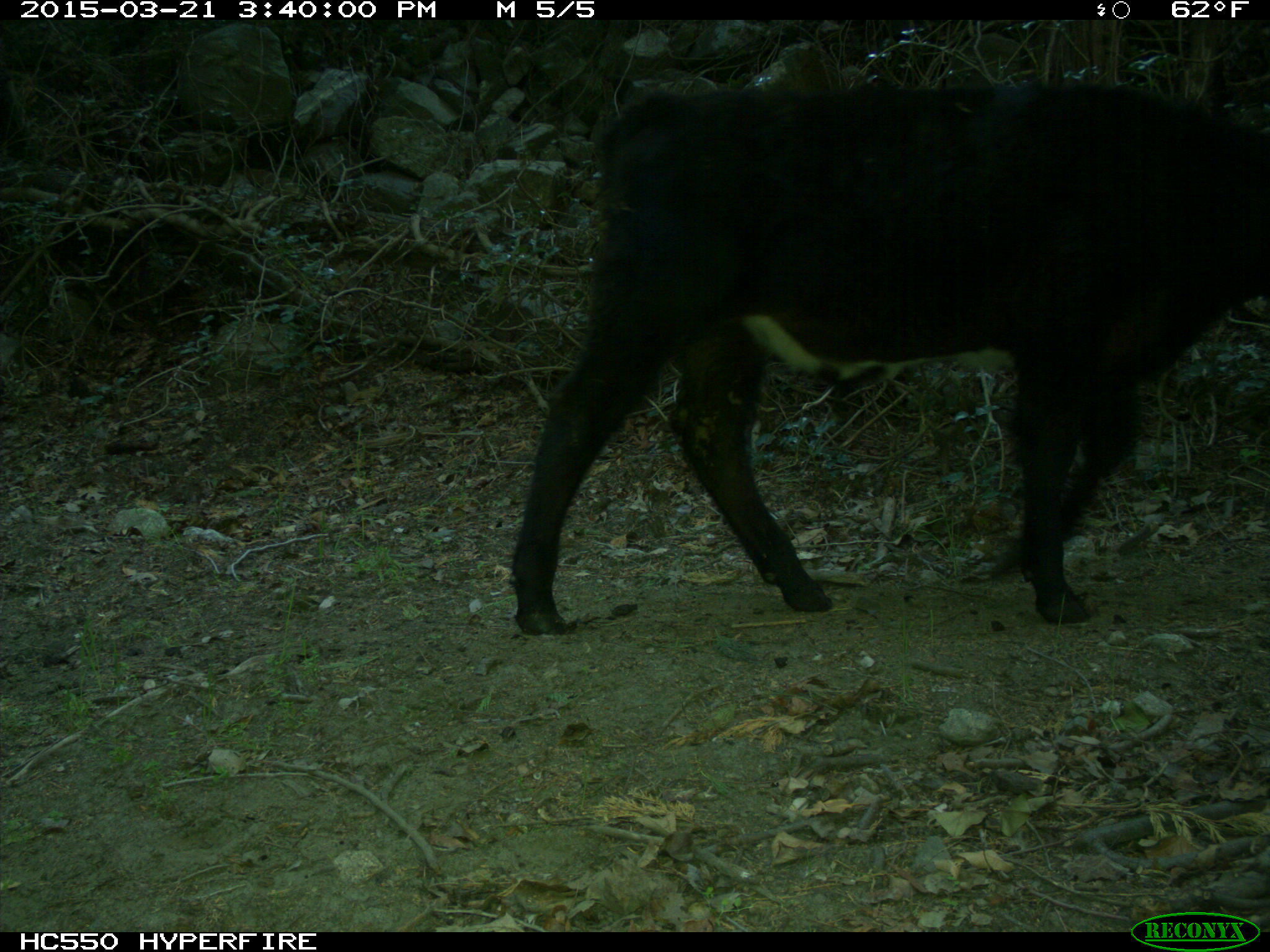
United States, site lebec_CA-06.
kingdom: Animalia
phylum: Chordata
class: Mammalia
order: Artiodactyla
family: Bovidae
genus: Bos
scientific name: Bos taurus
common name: domestic cow